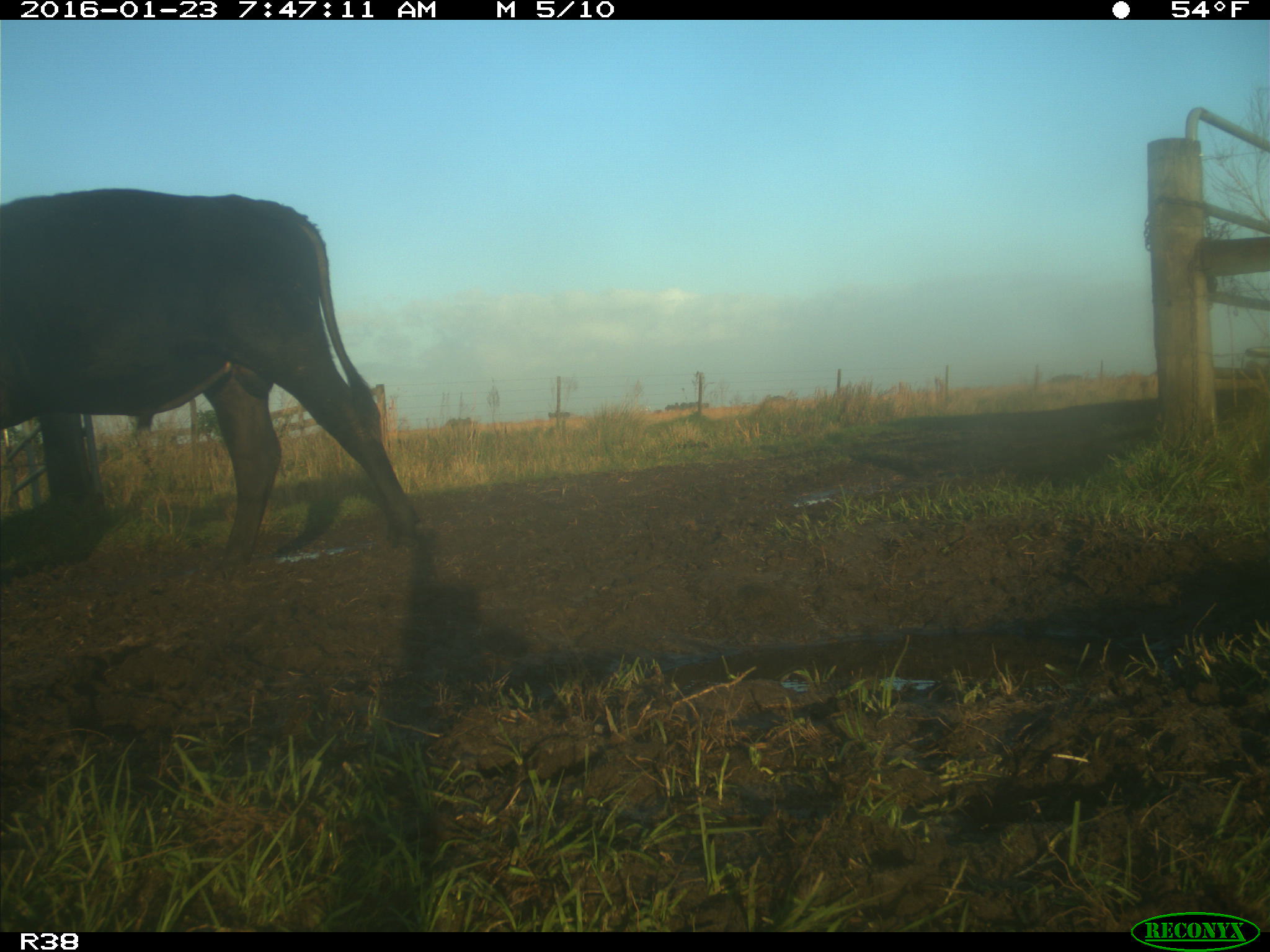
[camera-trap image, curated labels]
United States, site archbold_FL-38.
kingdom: Animalia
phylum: Chordata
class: Mammalia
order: Artiodactyla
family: Bovidae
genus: Bos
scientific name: Bos taurus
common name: domestic cow